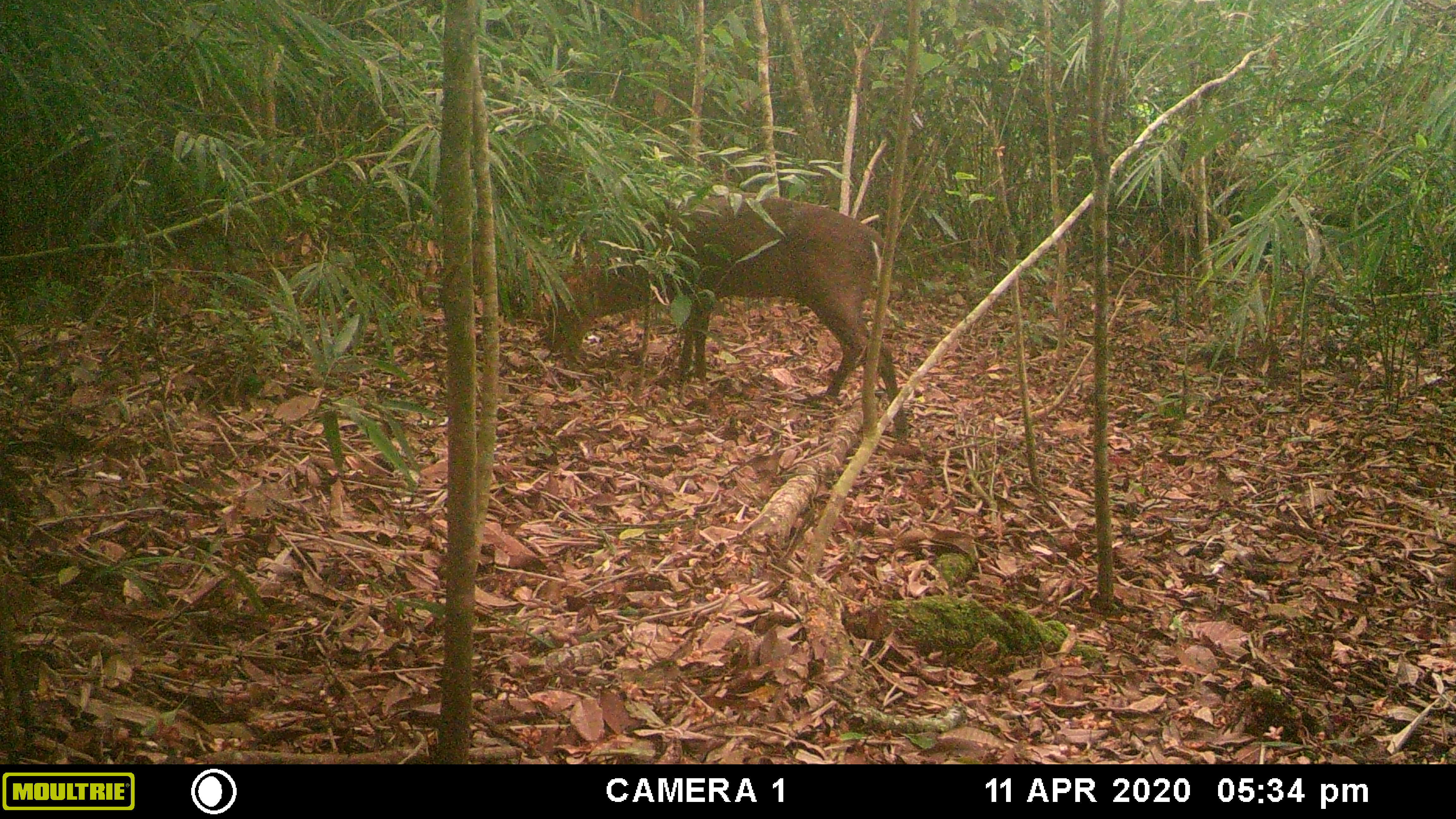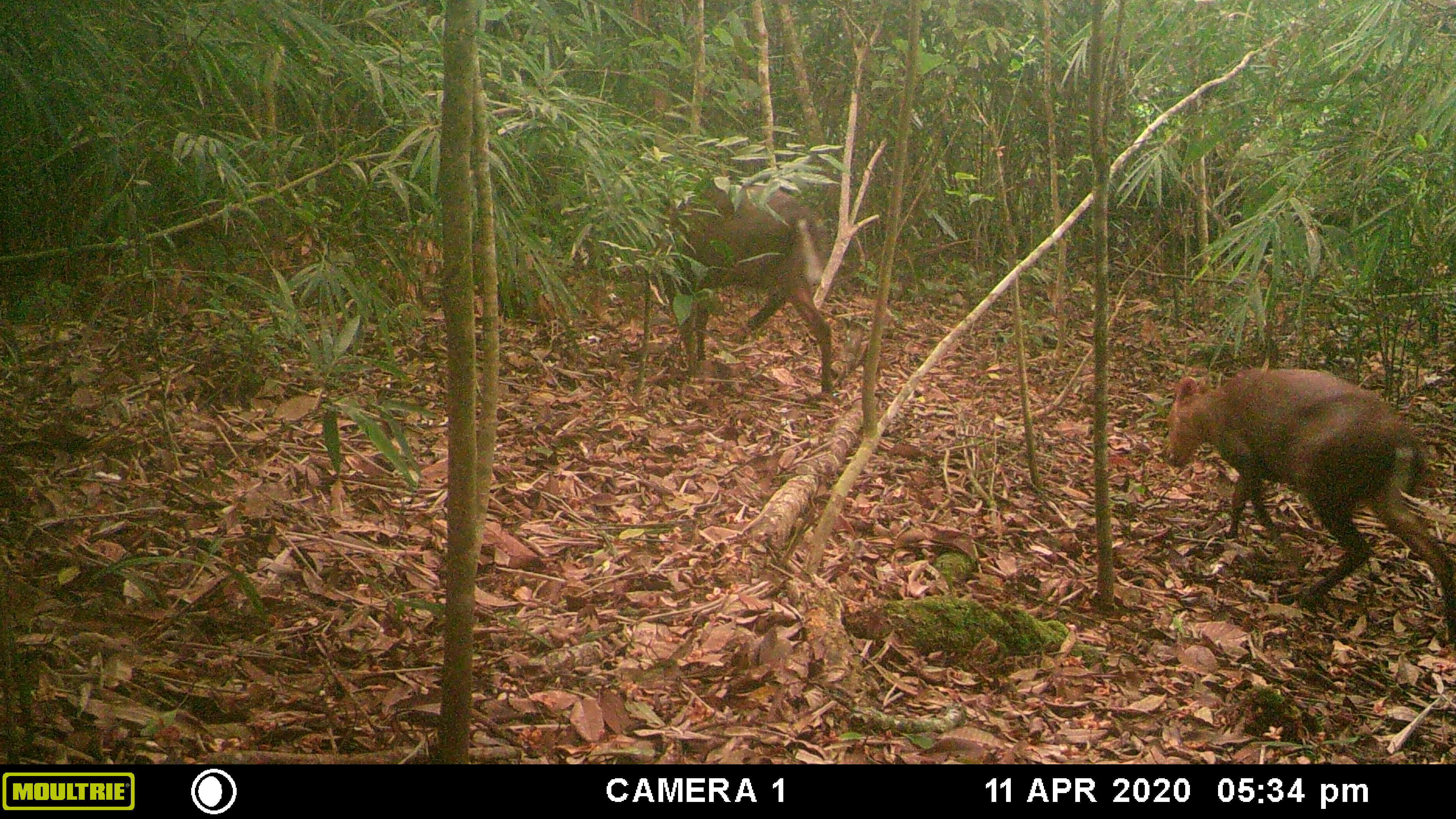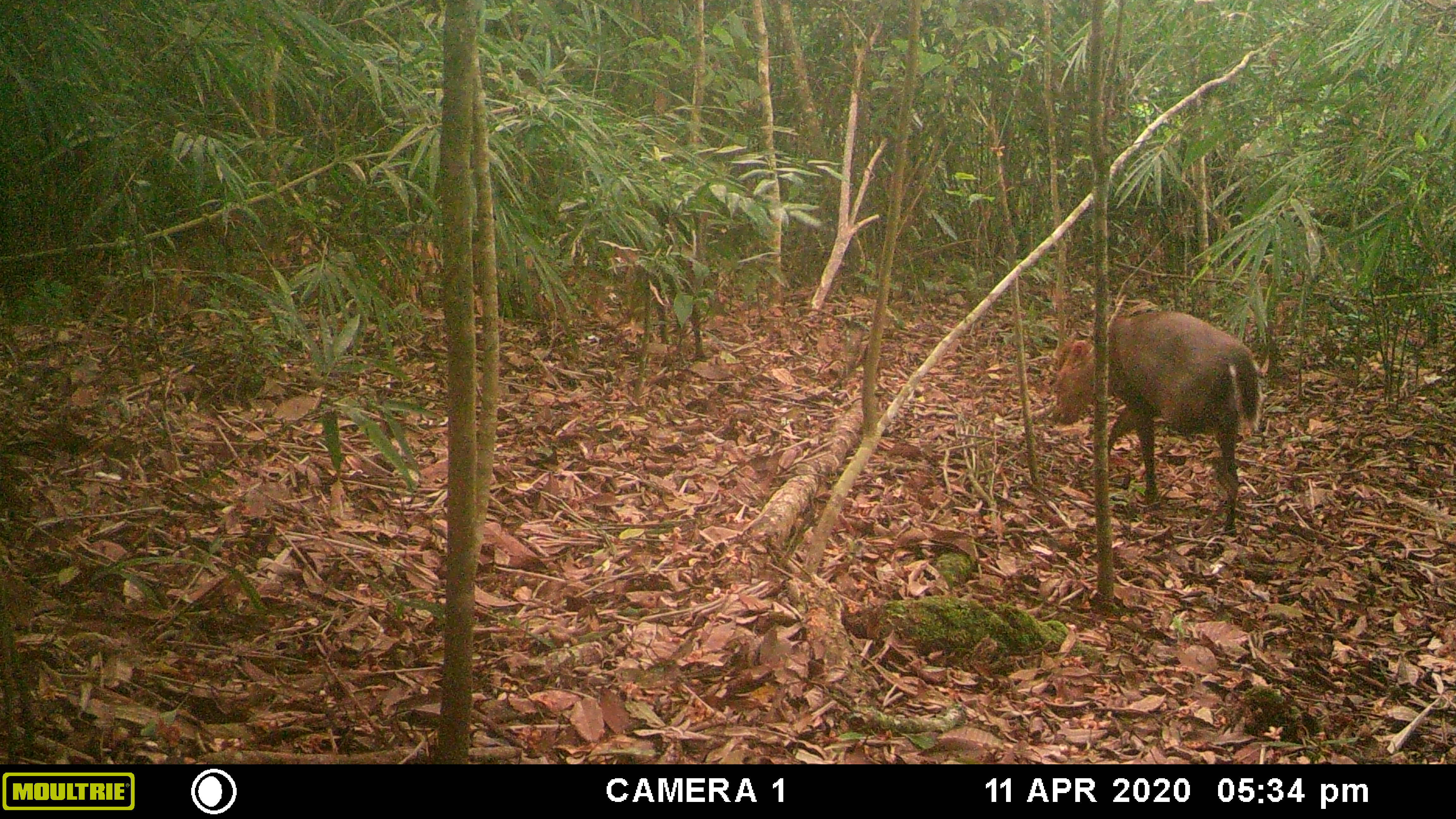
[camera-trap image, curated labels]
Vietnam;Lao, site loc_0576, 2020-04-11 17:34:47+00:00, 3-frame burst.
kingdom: Animalia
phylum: Chordata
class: Mammalia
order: Artiodactyla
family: Cervidae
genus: Muntiacus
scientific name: Muntiacus rooseveltorum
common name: roosevelt's muntjac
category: roosevelts muntjac group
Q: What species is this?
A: Roosevelts muntjac group (roosevelt's muntjac) (Muntiacus rooseveltorum).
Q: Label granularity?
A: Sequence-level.